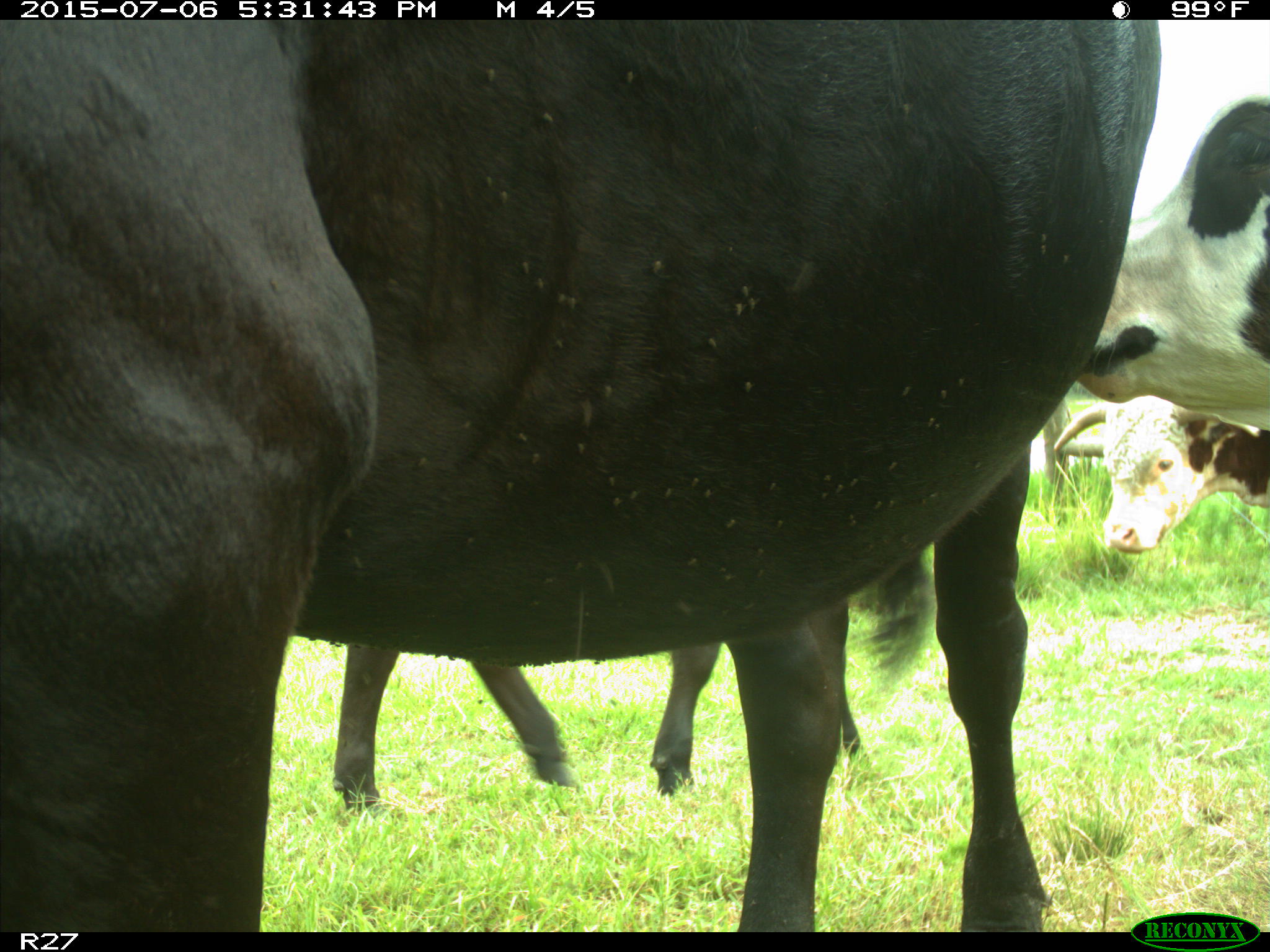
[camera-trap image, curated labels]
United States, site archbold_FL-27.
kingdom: Animalia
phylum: Chordata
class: Mammalia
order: Artiodactyla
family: Bovidae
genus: Bos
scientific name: Bos taurus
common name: domestic cow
Bos taurus (domestic cow).